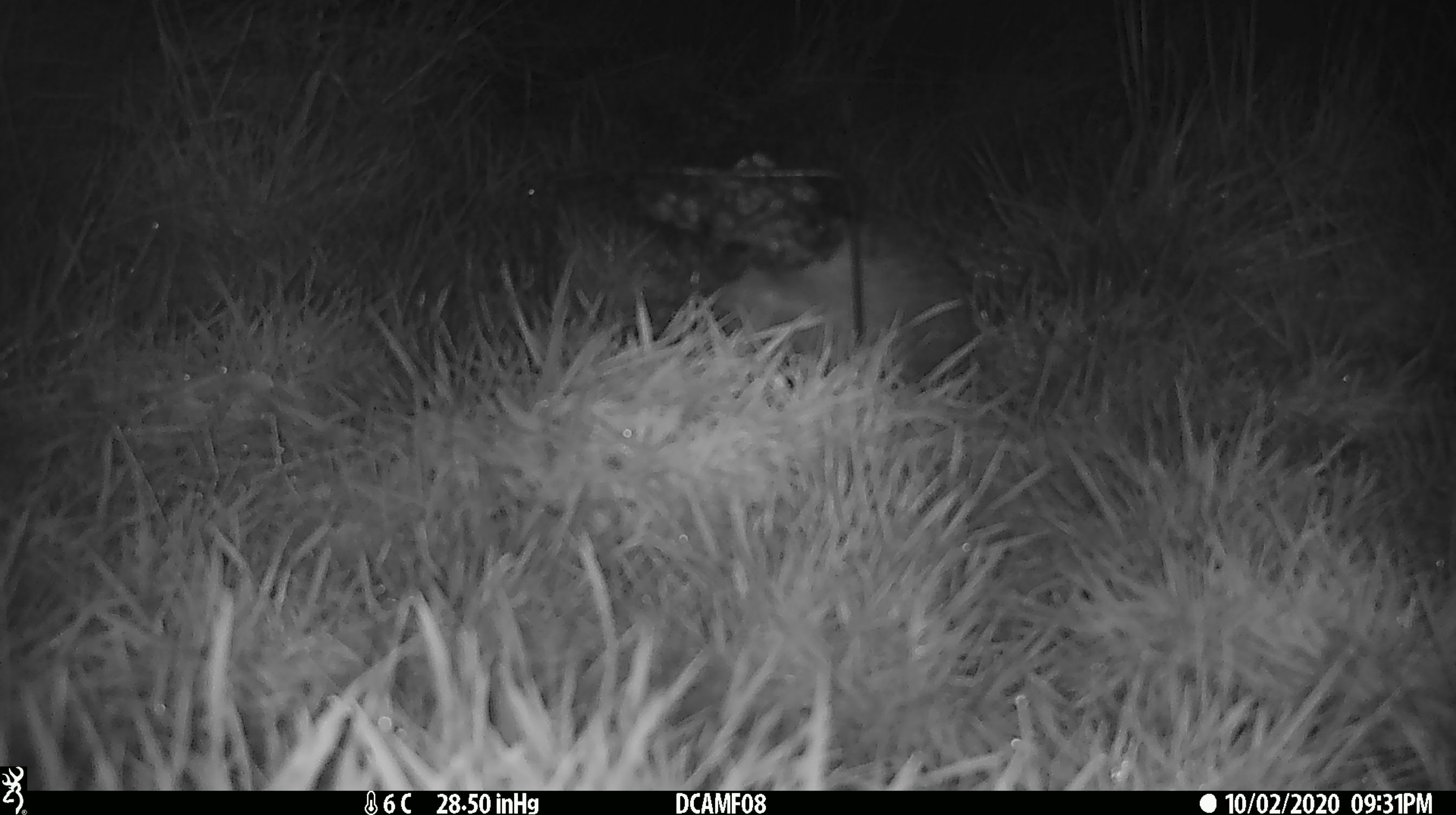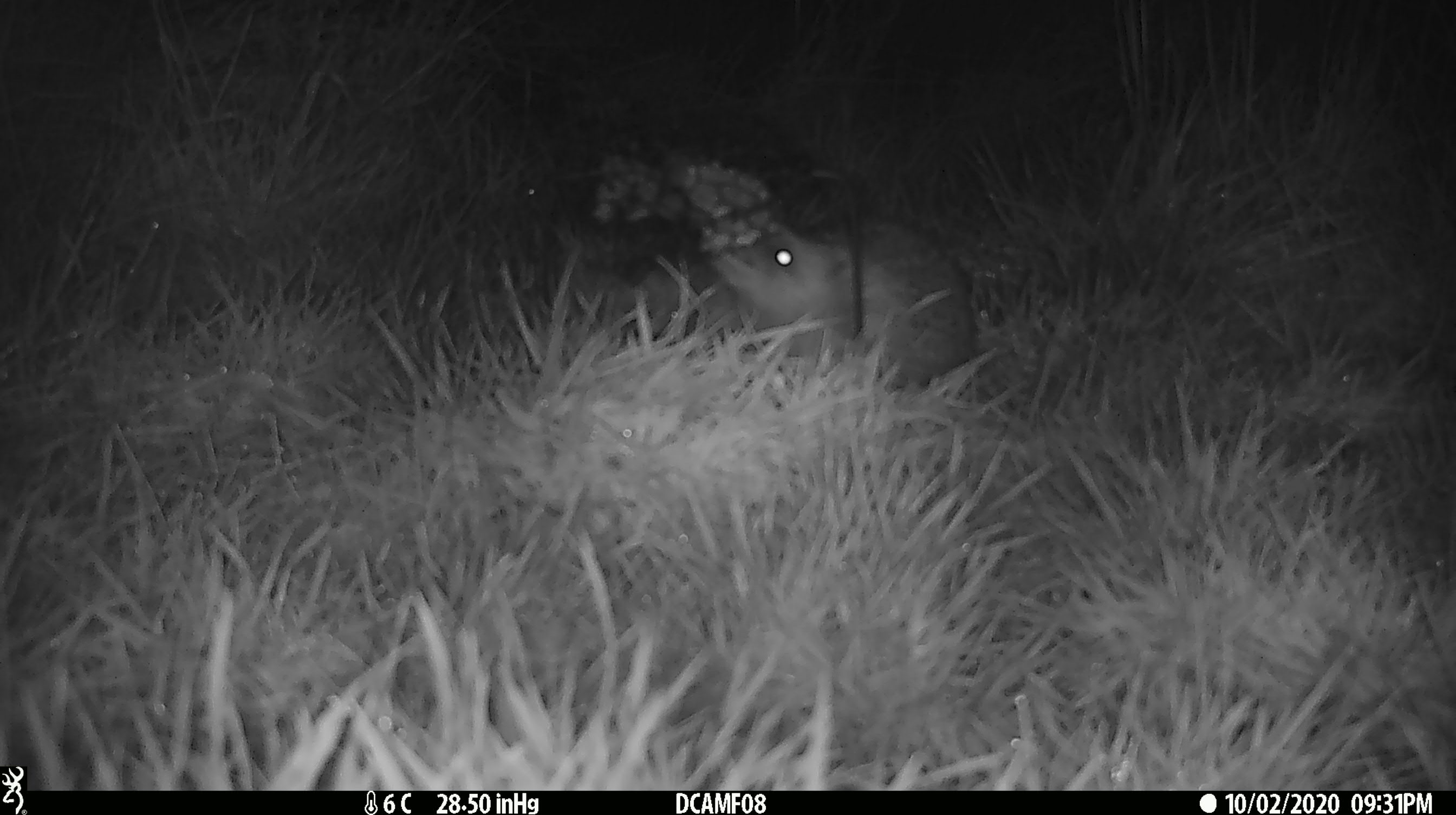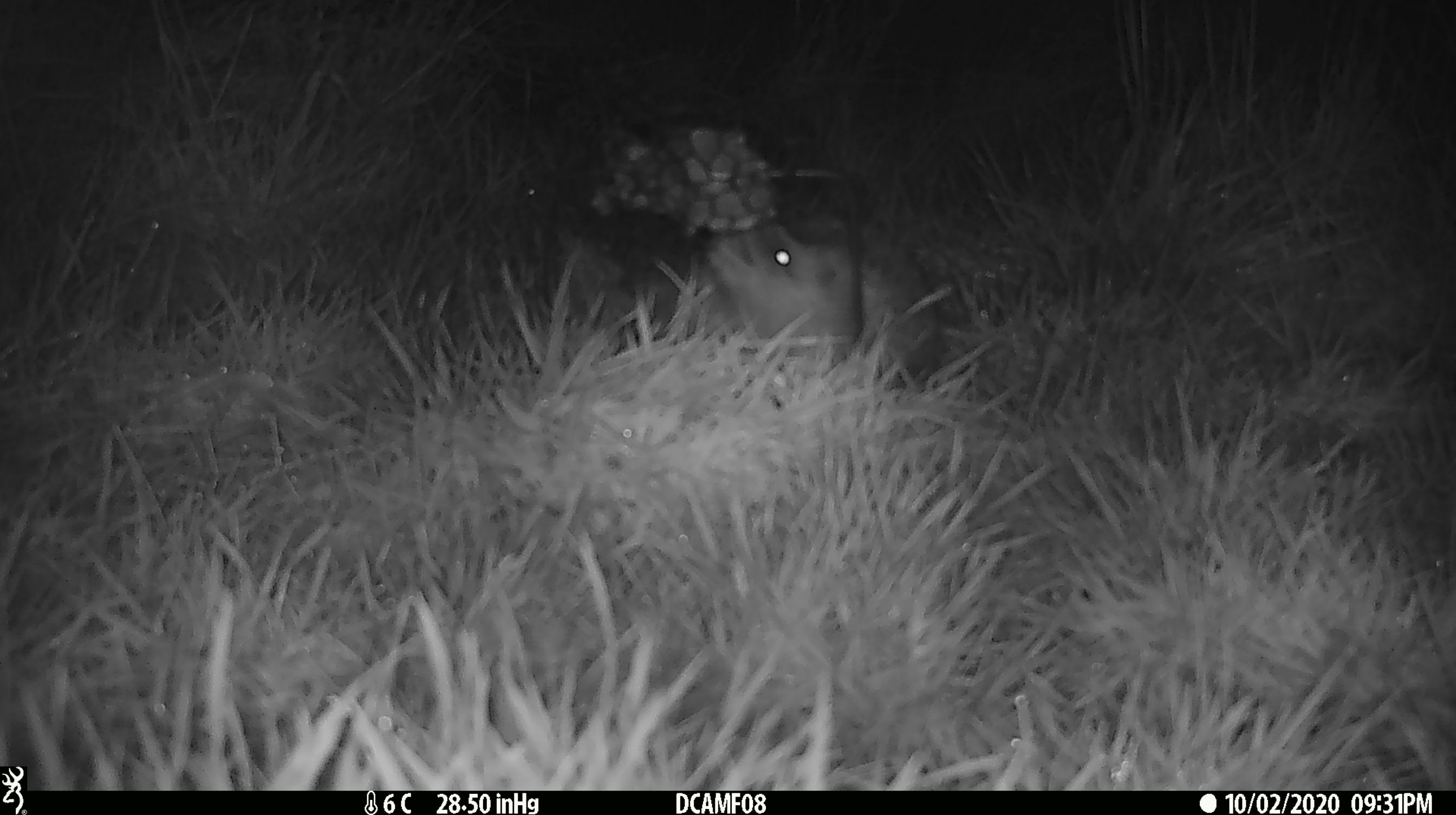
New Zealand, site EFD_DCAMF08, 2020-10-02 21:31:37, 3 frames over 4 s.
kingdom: Animalia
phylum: Chordata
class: Mammalia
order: Eulipotyphla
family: Erinaceidae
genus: Erinaceus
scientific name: Erinaceus europaeus europaeus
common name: european hedgehog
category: hedgehog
Hedgehog (european hedgehog) (Erinaceus europaeus europaeus).